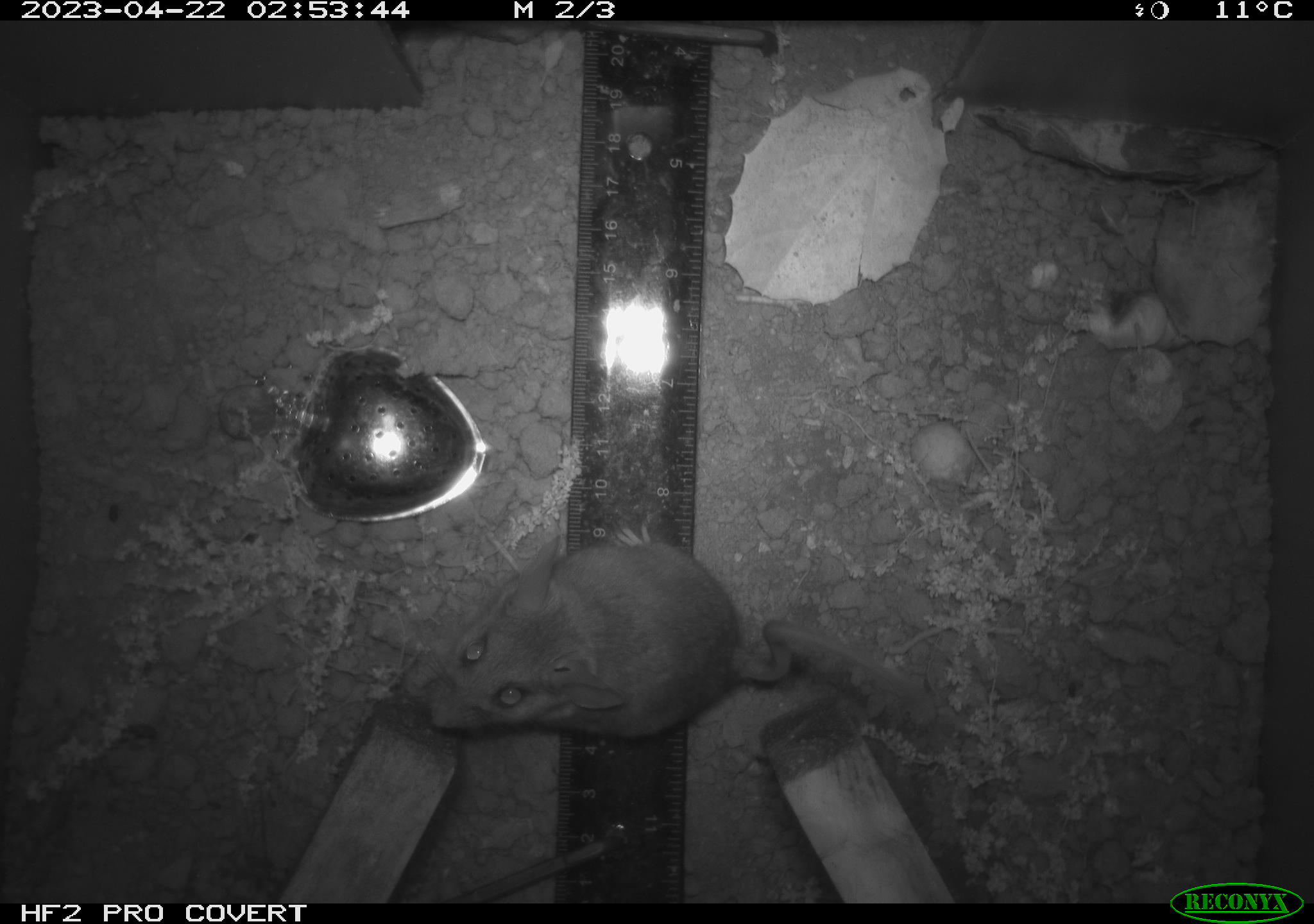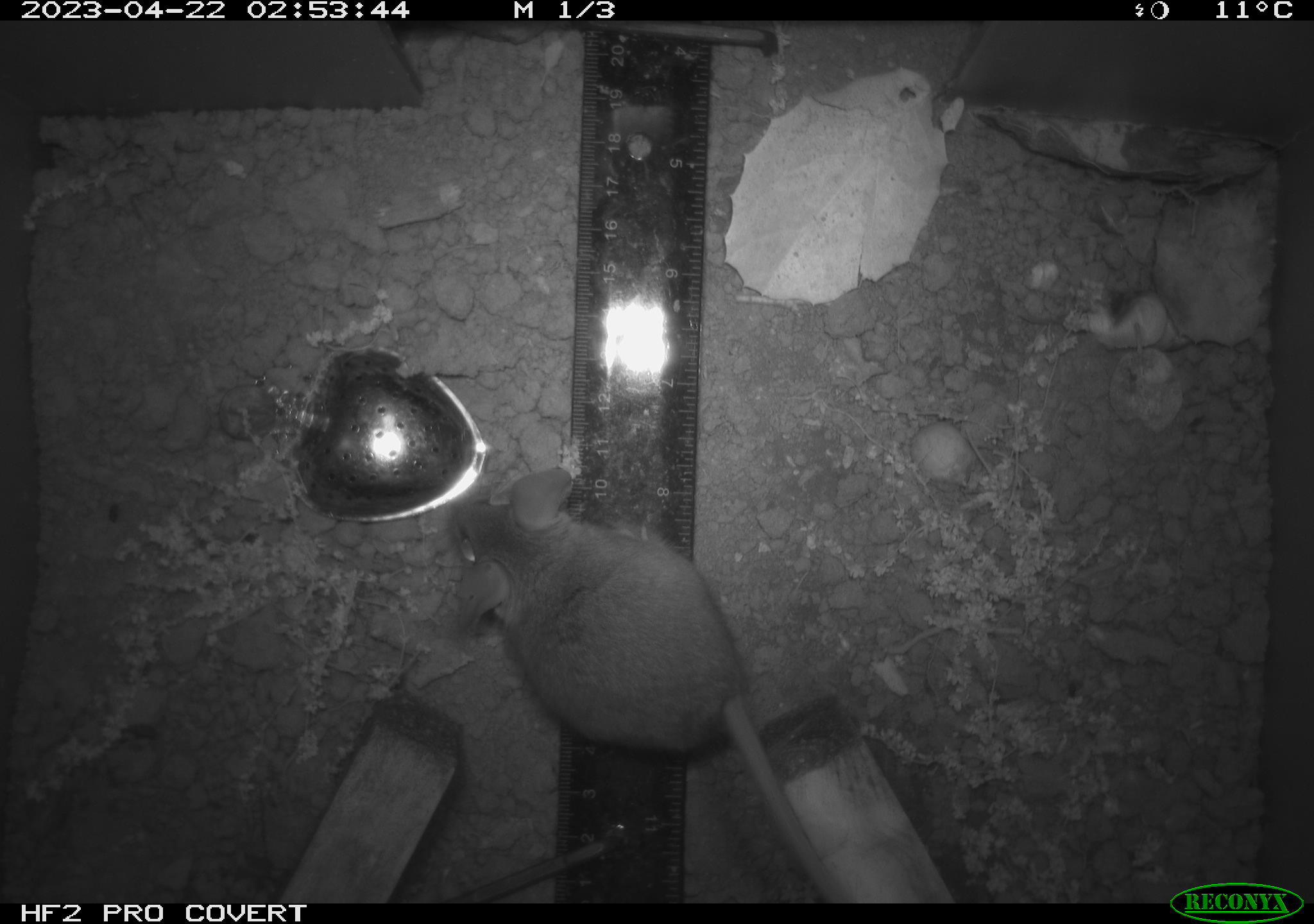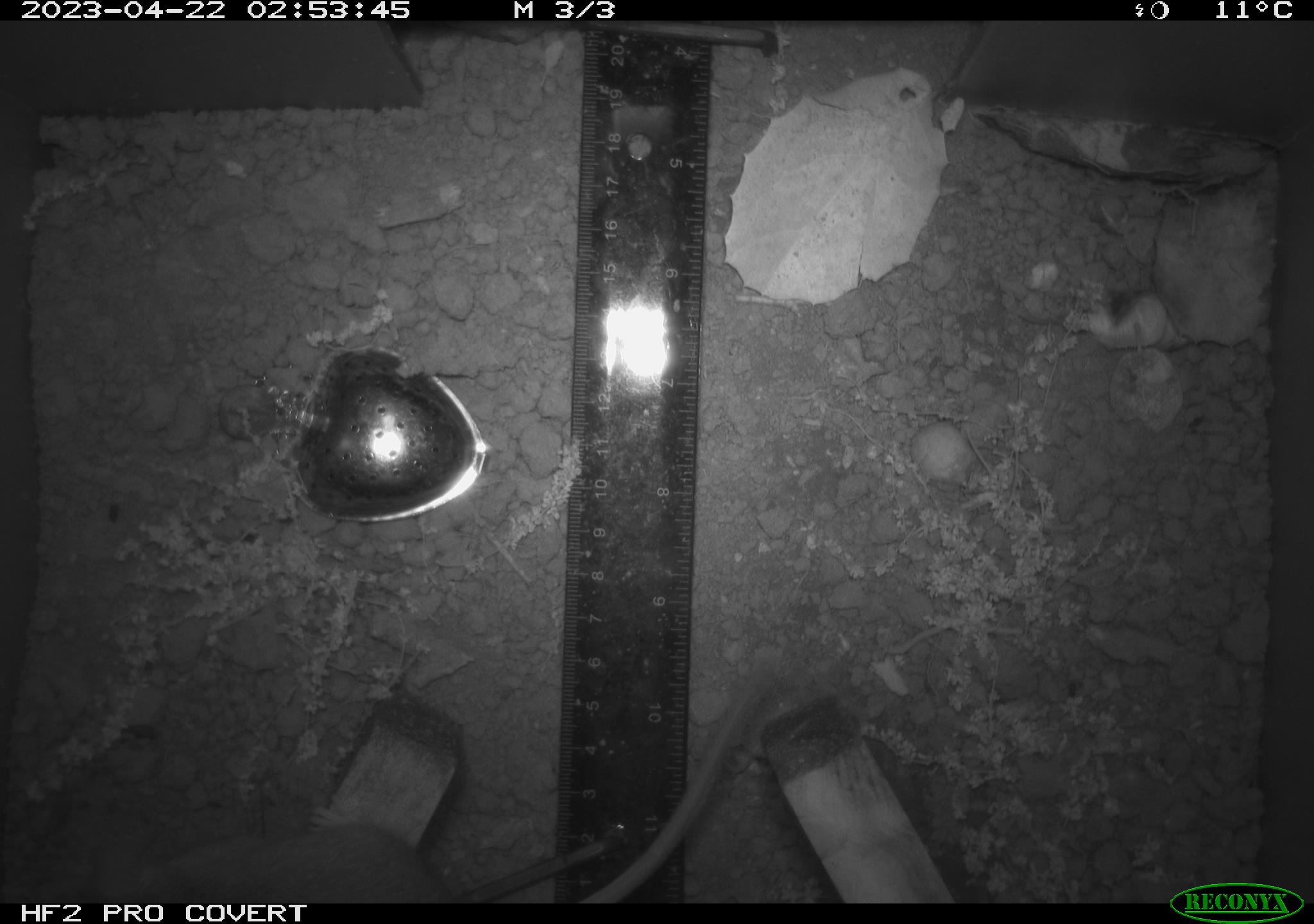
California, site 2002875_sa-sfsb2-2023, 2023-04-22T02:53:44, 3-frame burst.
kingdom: Animalia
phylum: Chordata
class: Mammalia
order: Rodentia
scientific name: Rodentia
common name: mouse species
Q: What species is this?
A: Mouse species (Rodentia).